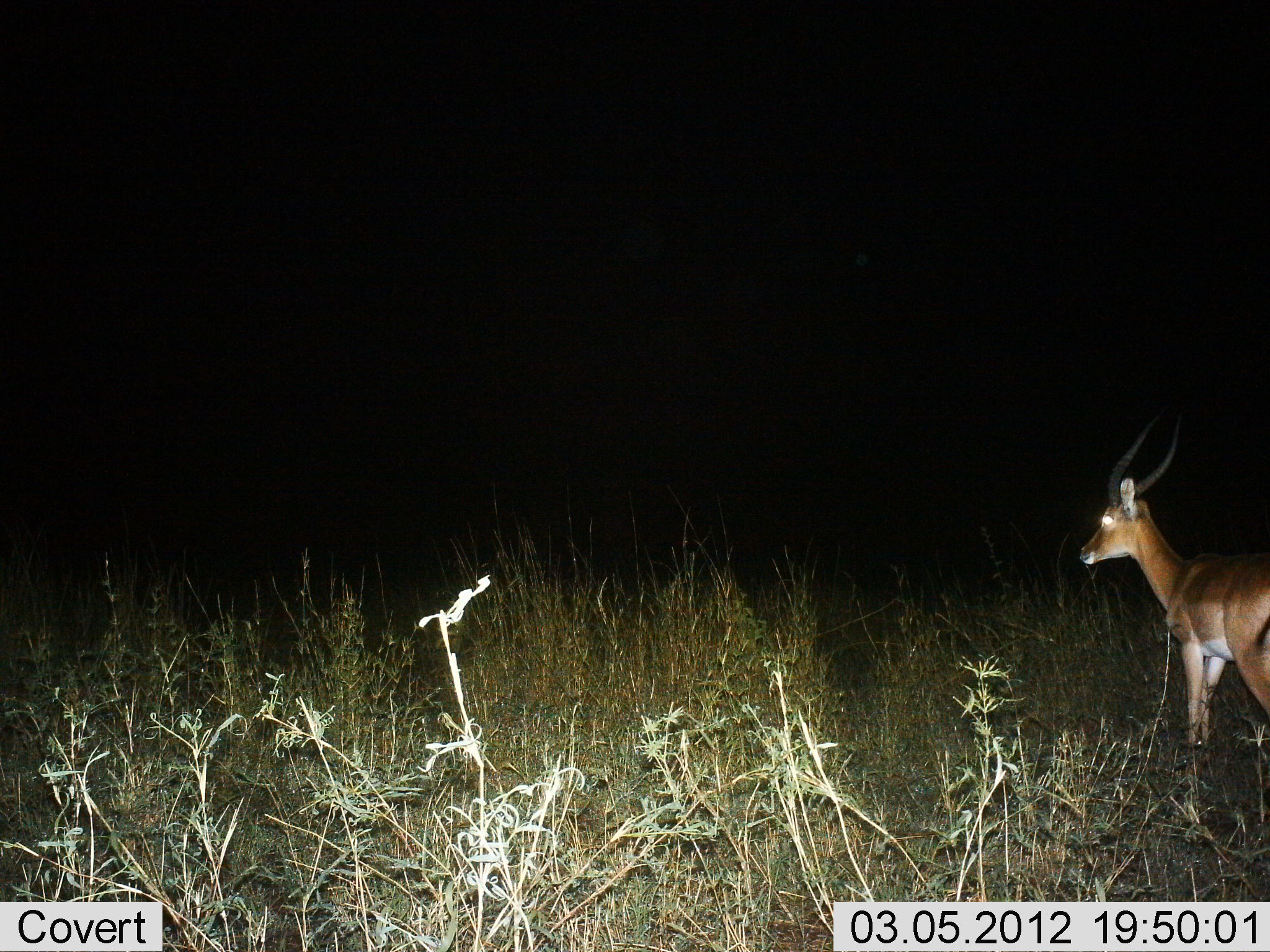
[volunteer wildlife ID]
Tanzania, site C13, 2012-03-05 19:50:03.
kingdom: Animalia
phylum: Chordata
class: Mammalia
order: Artiodactyla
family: Bovidae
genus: Nanger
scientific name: Nanger granti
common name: grant's gazelle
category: gazellegrants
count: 1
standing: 91%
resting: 0%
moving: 9%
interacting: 0%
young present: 0%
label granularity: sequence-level